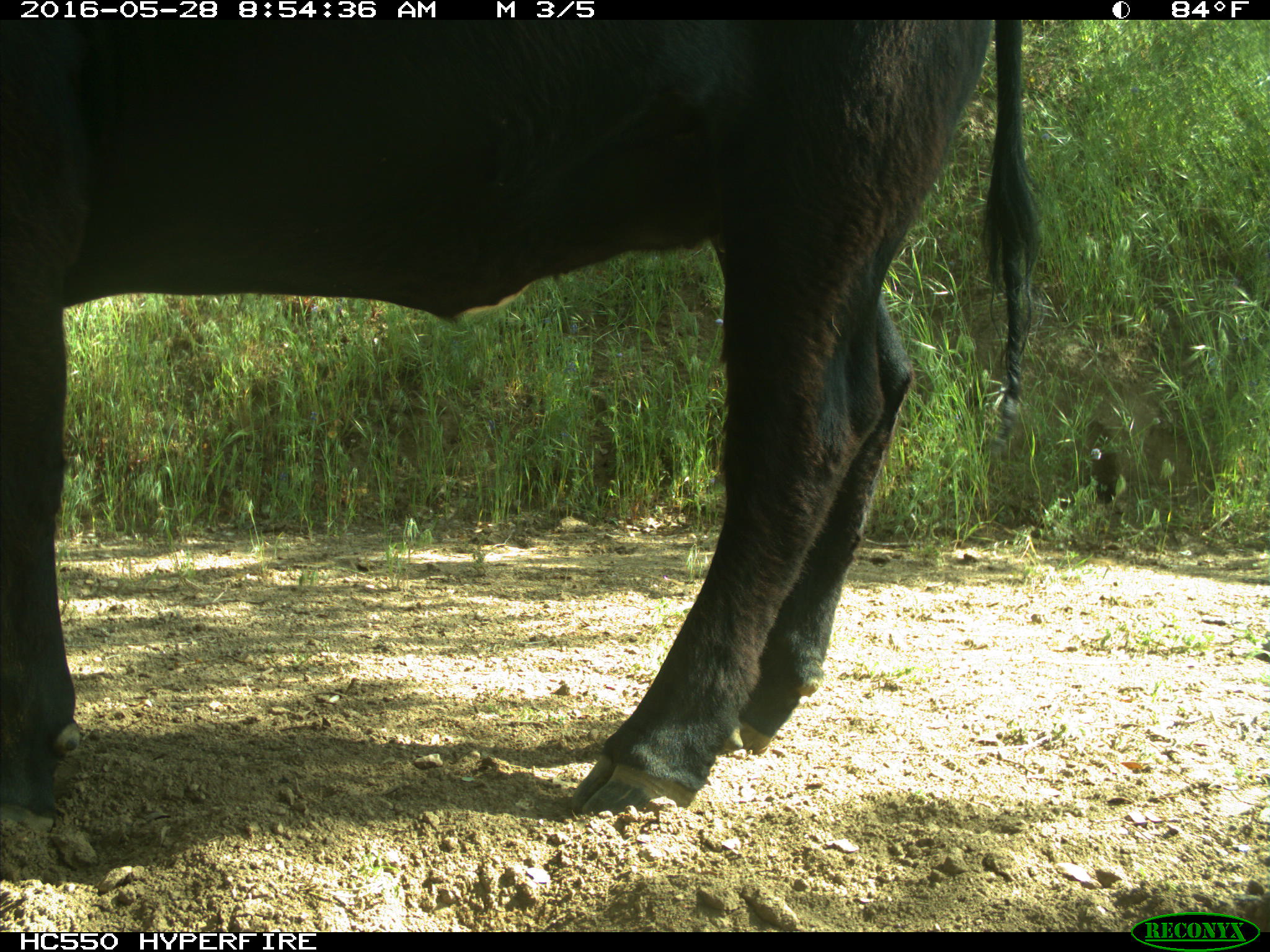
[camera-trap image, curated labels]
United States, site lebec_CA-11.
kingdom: Animalia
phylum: Chordata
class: Mammalia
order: Artiodactyla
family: Bovidae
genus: Bos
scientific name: Bos taurus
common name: domestic cow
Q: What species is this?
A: Bos taurus (domestic cow).